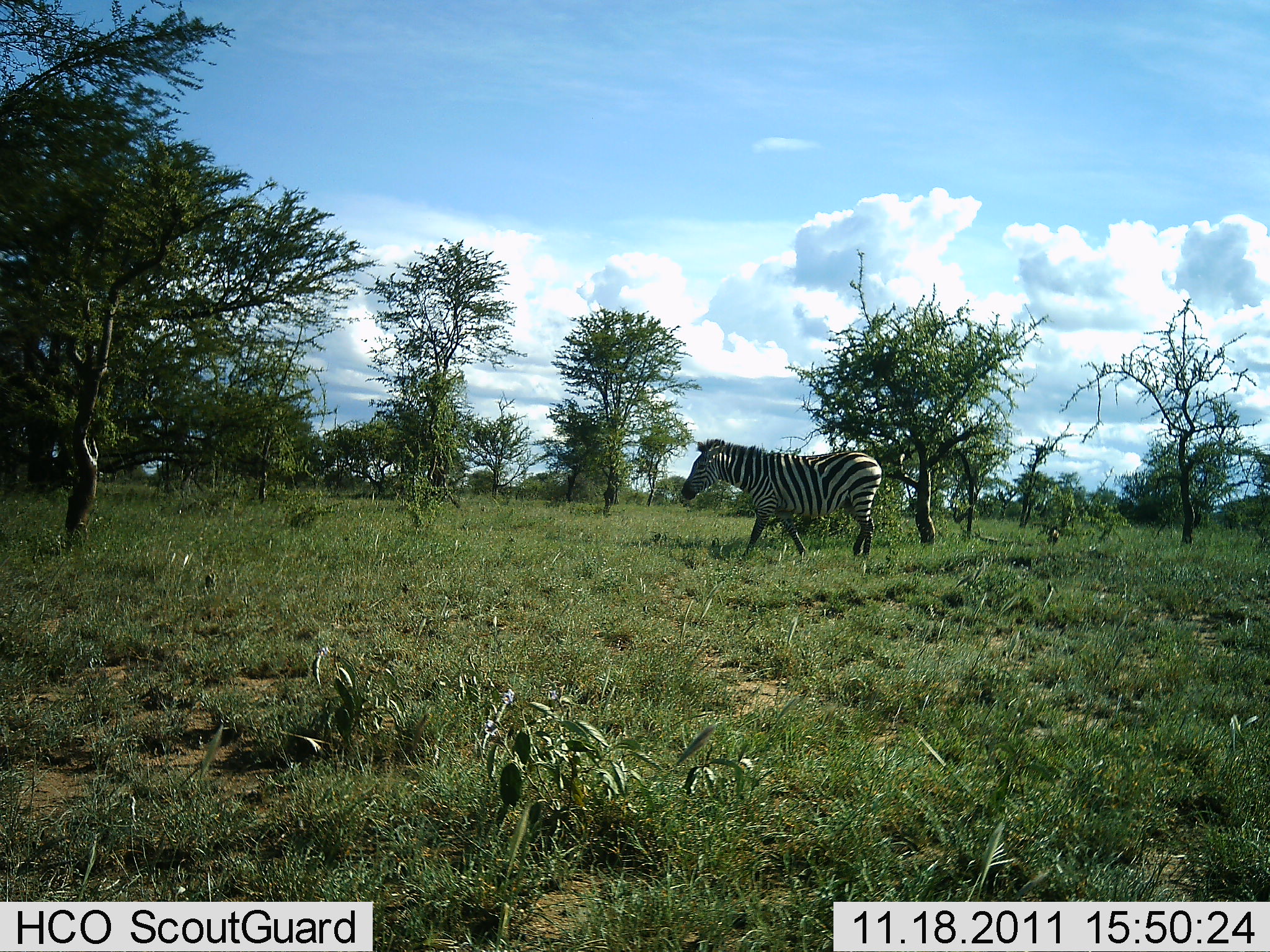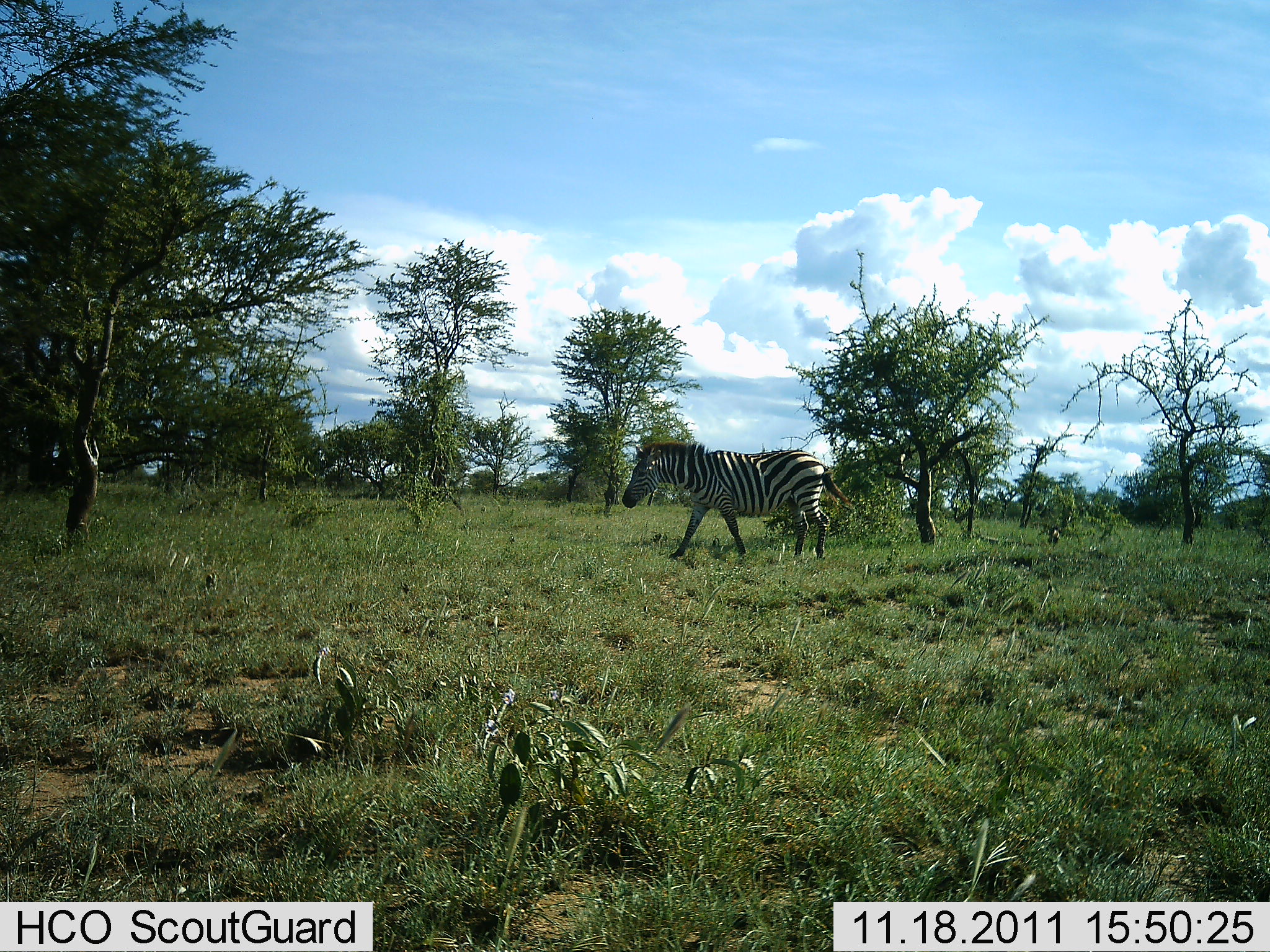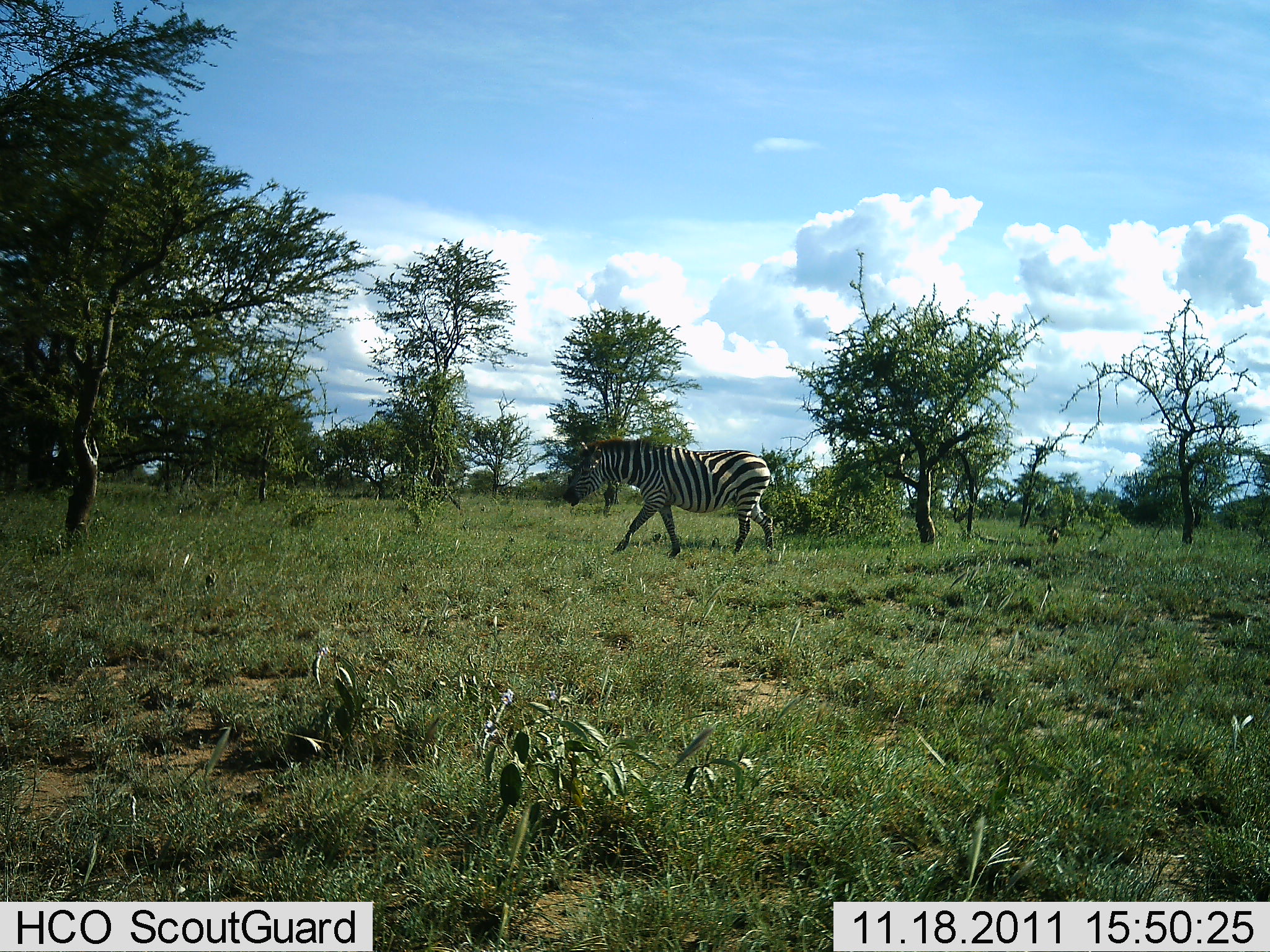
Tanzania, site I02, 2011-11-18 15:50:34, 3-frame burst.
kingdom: Animalia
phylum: Chordata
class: Mammalia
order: Perissodactyla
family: Equidae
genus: Equus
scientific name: Equus quagga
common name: plains zebra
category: zebra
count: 1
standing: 0%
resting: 0%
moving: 100%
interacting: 0%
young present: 0%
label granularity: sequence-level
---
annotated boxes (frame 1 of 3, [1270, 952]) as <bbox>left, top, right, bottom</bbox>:
animal: <bbox>679, 436, 884, 561</bbox>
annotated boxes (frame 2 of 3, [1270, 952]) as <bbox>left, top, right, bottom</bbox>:
animal: <bbox>620, 439, 853, 564</bbox>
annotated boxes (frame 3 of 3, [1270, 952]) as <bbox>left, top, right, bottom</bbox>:
animal: <bbox>561, 433, 780, 559</bbox>